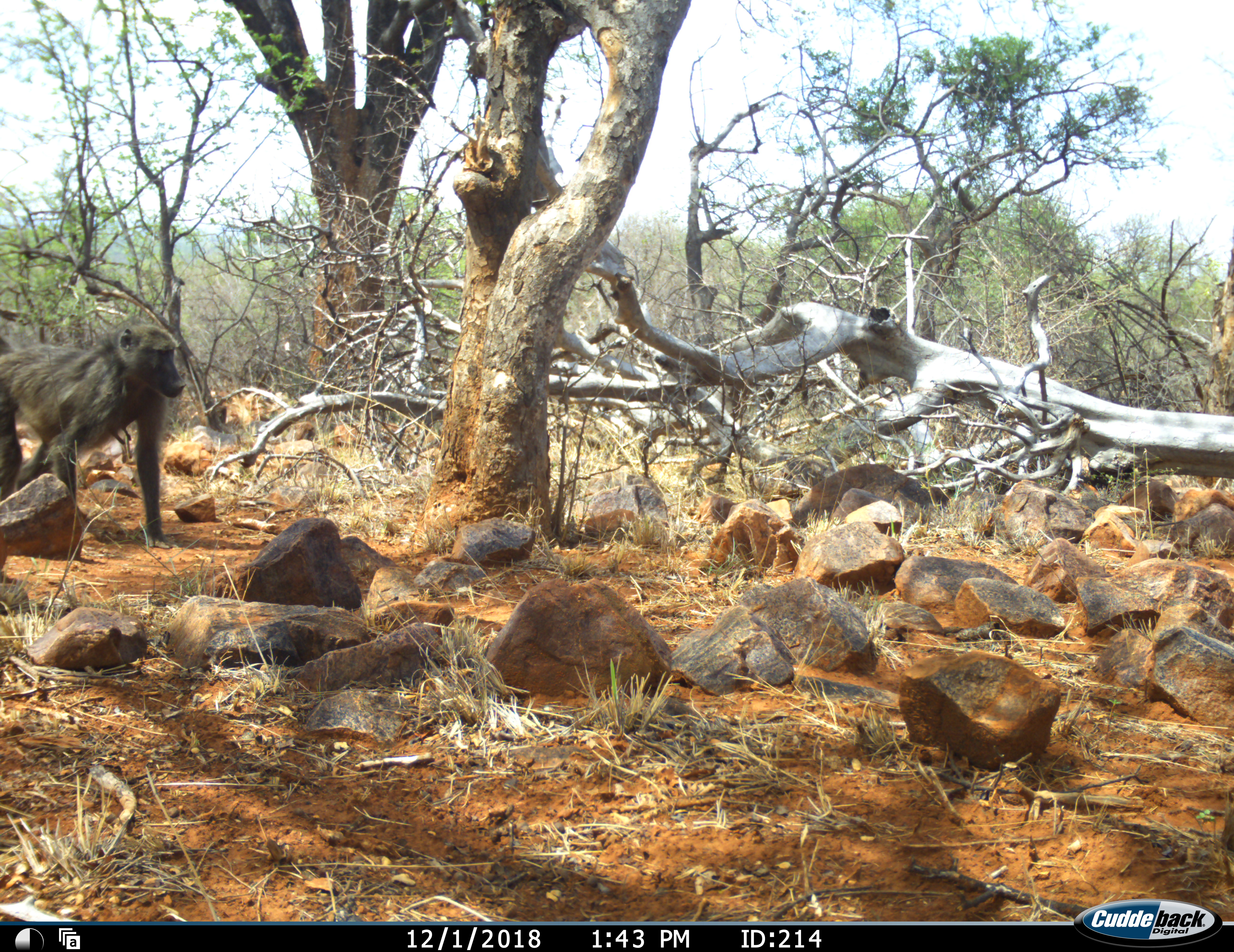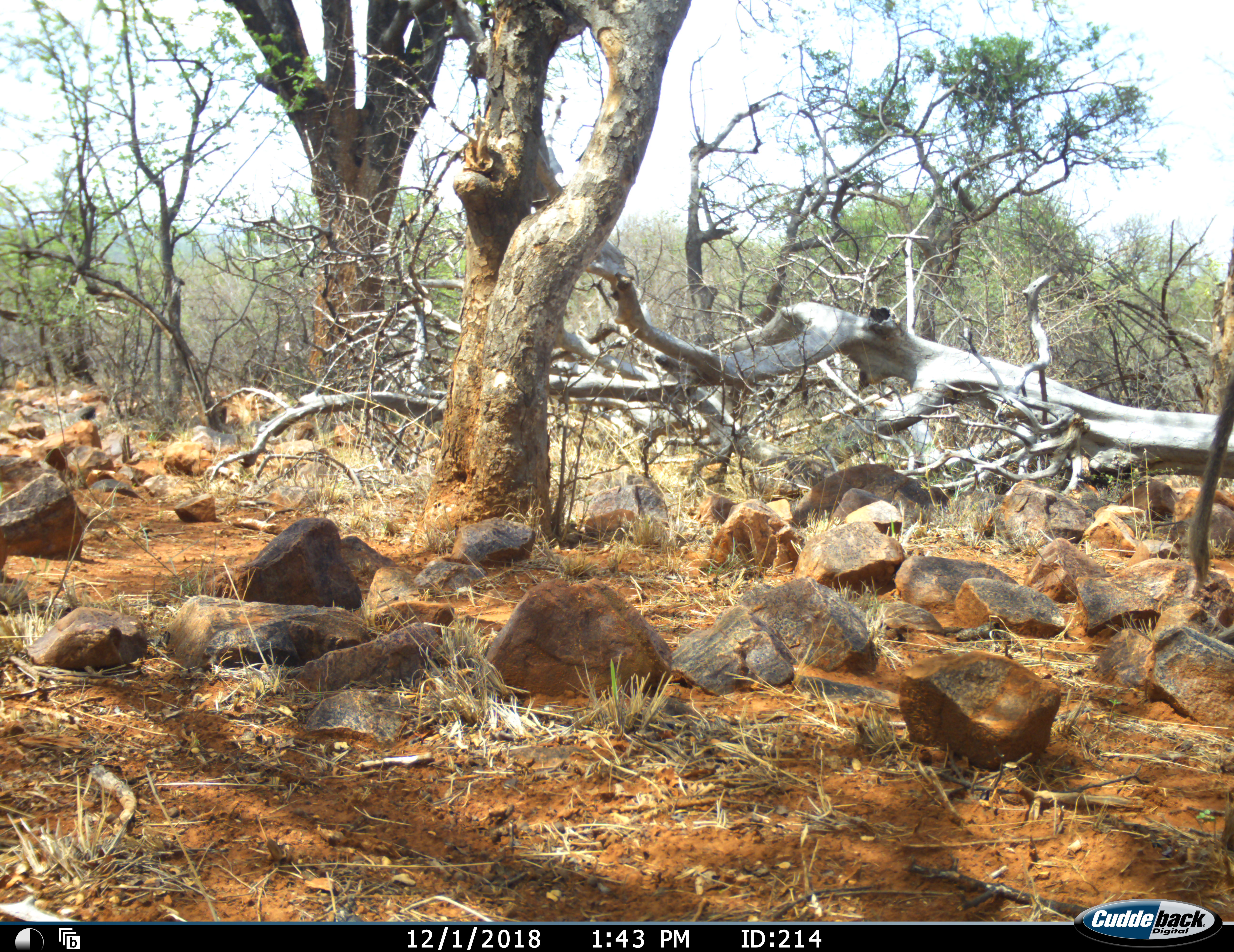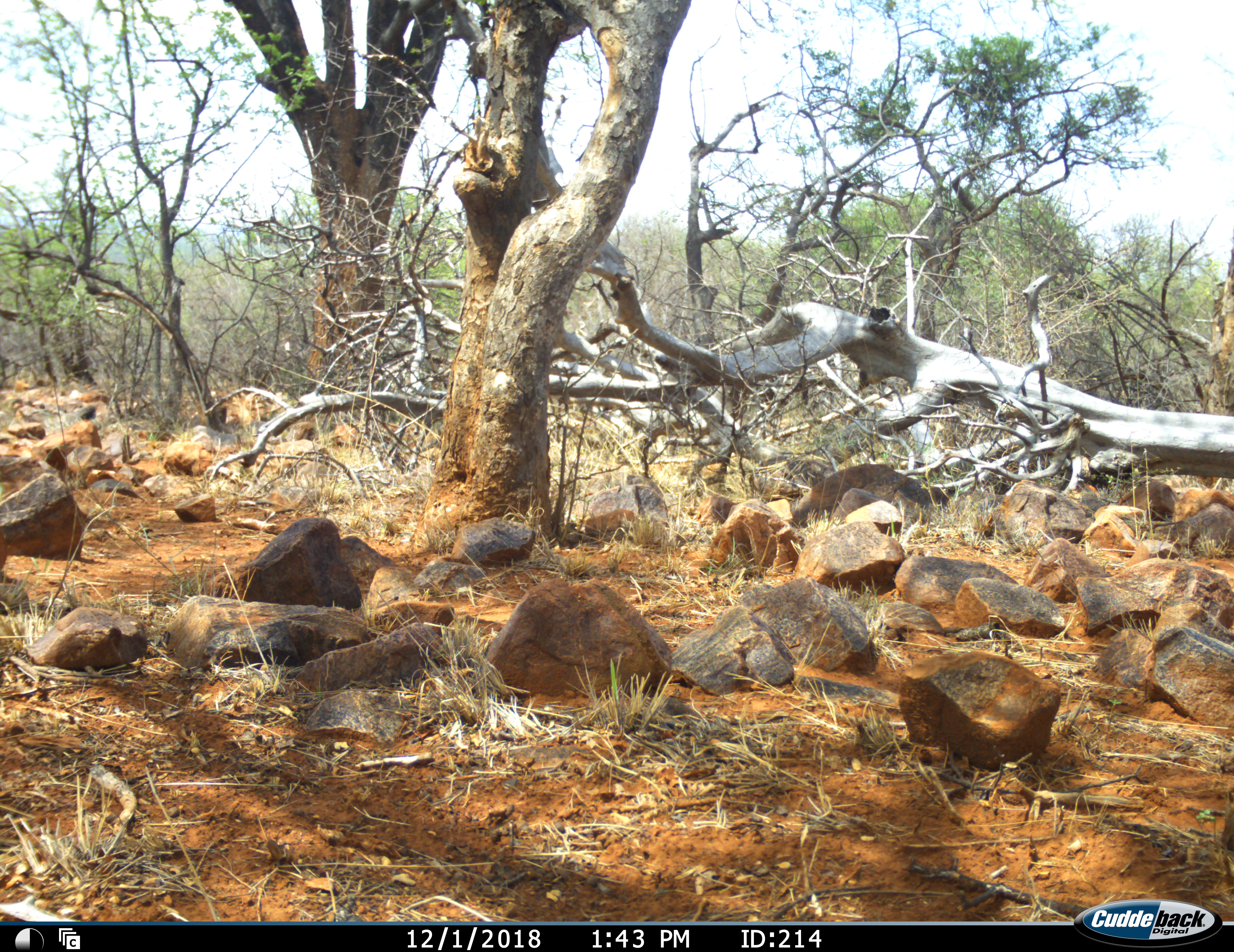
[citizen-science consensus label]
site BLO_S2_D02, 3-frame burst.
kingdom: Animalia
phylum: Chordata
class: Mammalia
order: Primates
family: Cercopithecidae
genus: Papio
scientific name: Papio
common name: baboon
Baboon (Papio), count 1. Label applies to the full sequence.